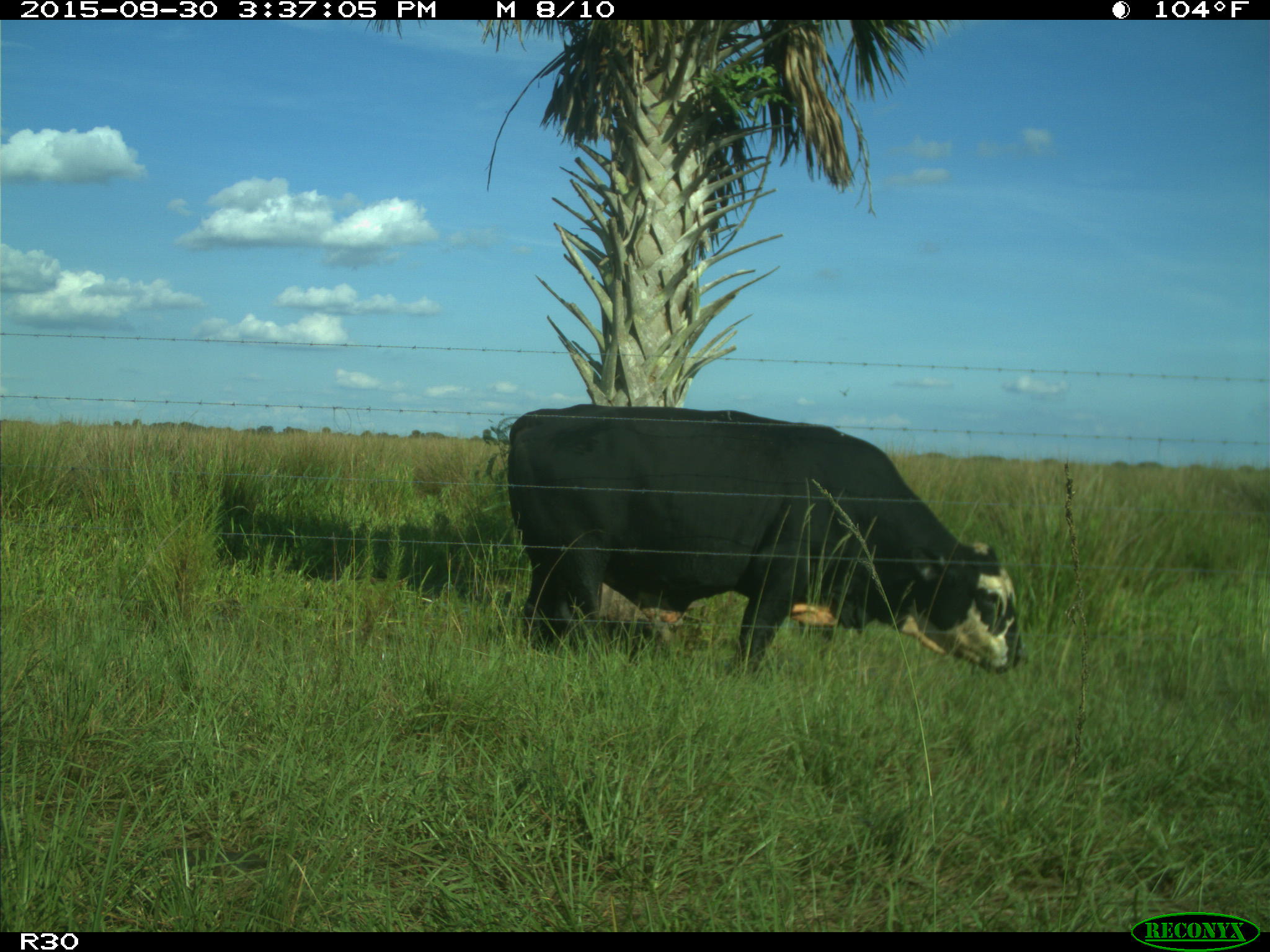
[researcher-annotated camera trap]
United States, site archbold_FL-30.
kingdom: Animalia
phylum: Chordata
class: Mammalia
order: Artiodactyla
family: Bovidae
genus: Bos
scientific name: Bos taurus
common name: domestic cow